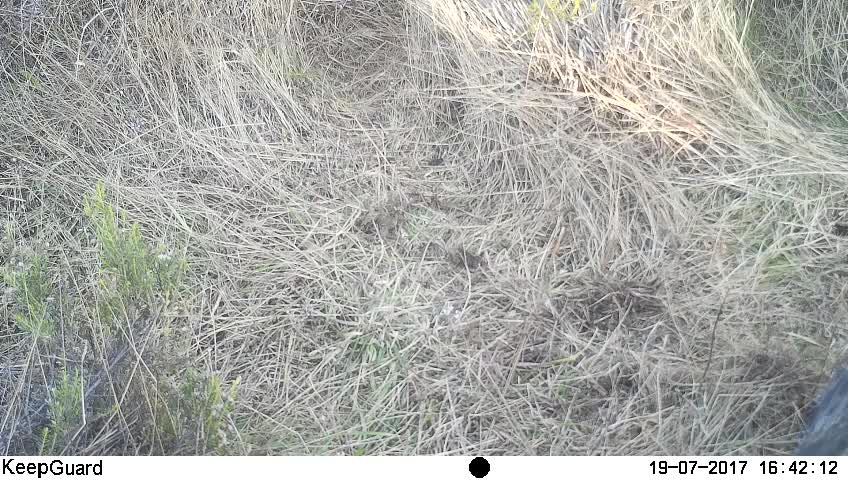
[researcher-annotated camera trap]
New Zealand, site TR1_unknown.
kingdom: Animalia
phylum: Chordata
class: Aves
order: Gruiformes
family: Rallidae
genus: Porphyrio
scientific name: Porphyrio mantelli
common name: takahe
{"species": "takahe (Porphyrio mantelli)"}